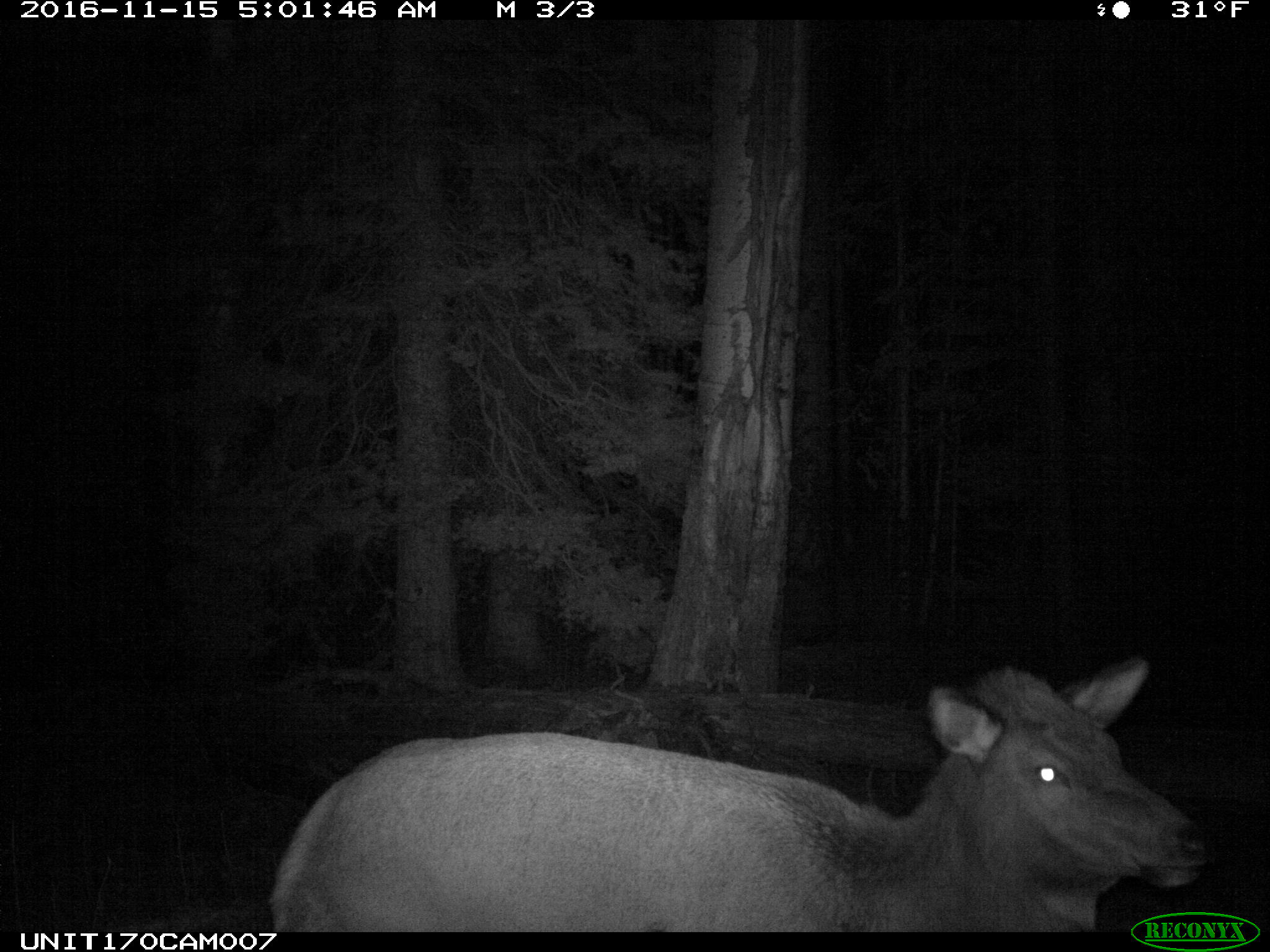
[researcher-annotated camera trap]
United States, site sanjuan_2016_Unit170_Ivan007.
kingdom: Animalia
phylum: Chordata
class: Mammalia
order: Artiodactyla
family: Cervidae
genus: Cervus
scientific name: Cervus elaphus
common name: red deer